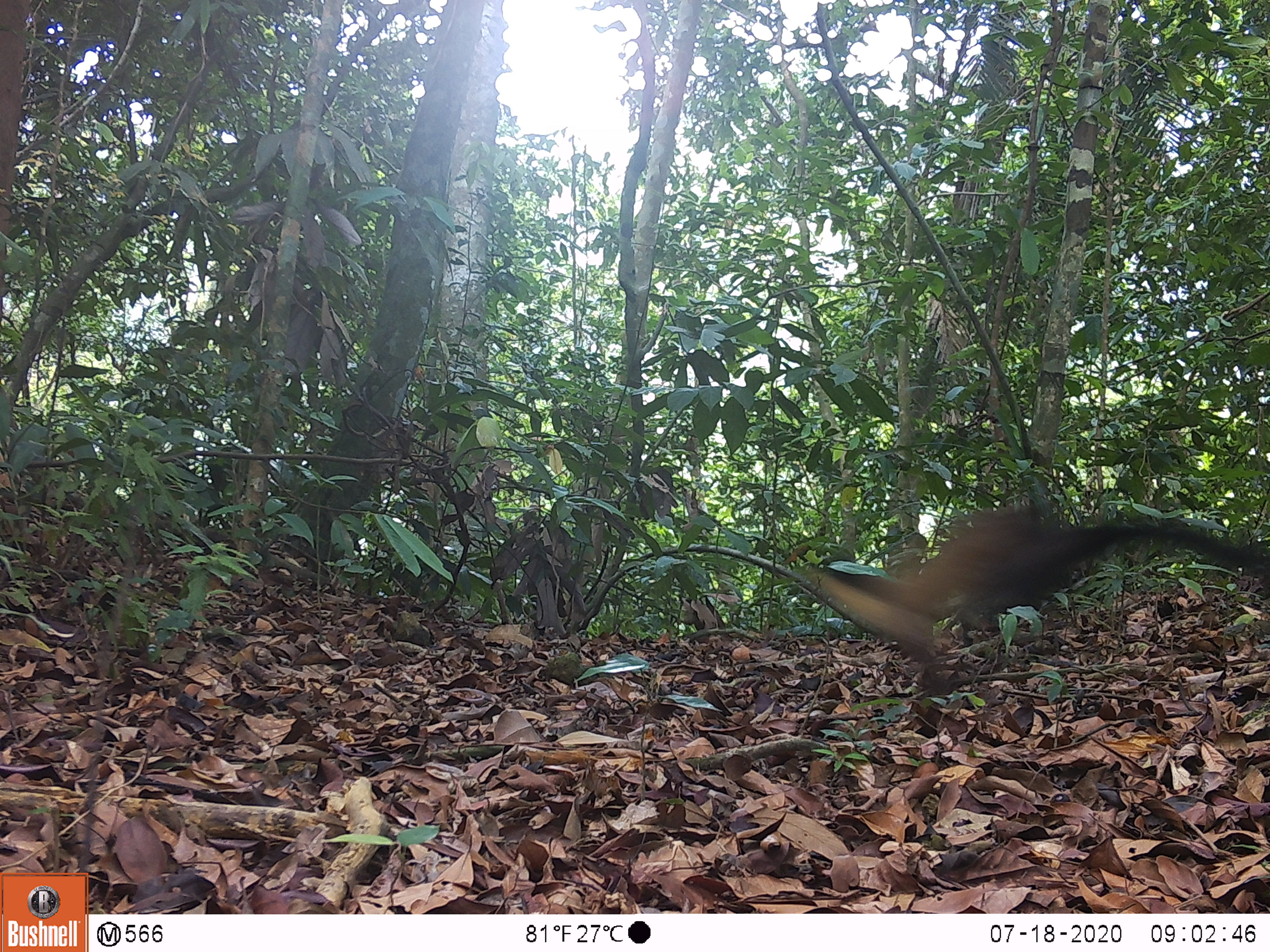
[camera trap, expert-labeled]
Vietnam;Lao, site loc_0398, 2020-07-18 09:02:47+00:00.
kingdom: Animalia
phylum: Chordata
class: Mammalia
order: Carnivora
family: Mustelidae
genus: Martes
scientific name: Martes flavigula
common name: yellow-throated marten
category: yellow throated marten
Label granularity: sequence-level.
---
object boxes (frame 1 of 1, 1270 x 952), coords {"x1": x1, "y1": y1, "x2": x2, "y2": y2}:
yellow throated marten: {"x1": 805, "y1": 503, "x2": 1269, "y2": 668}